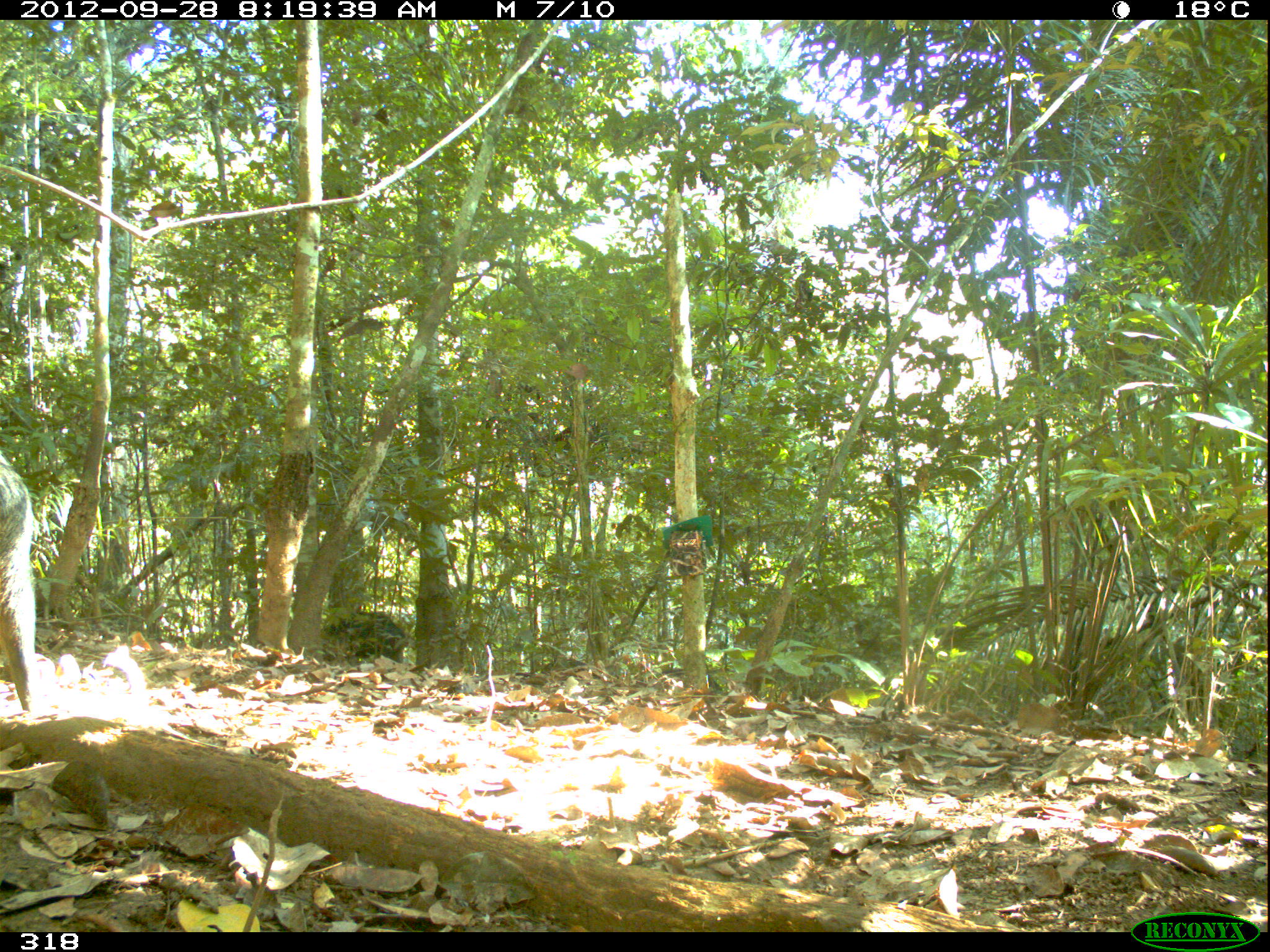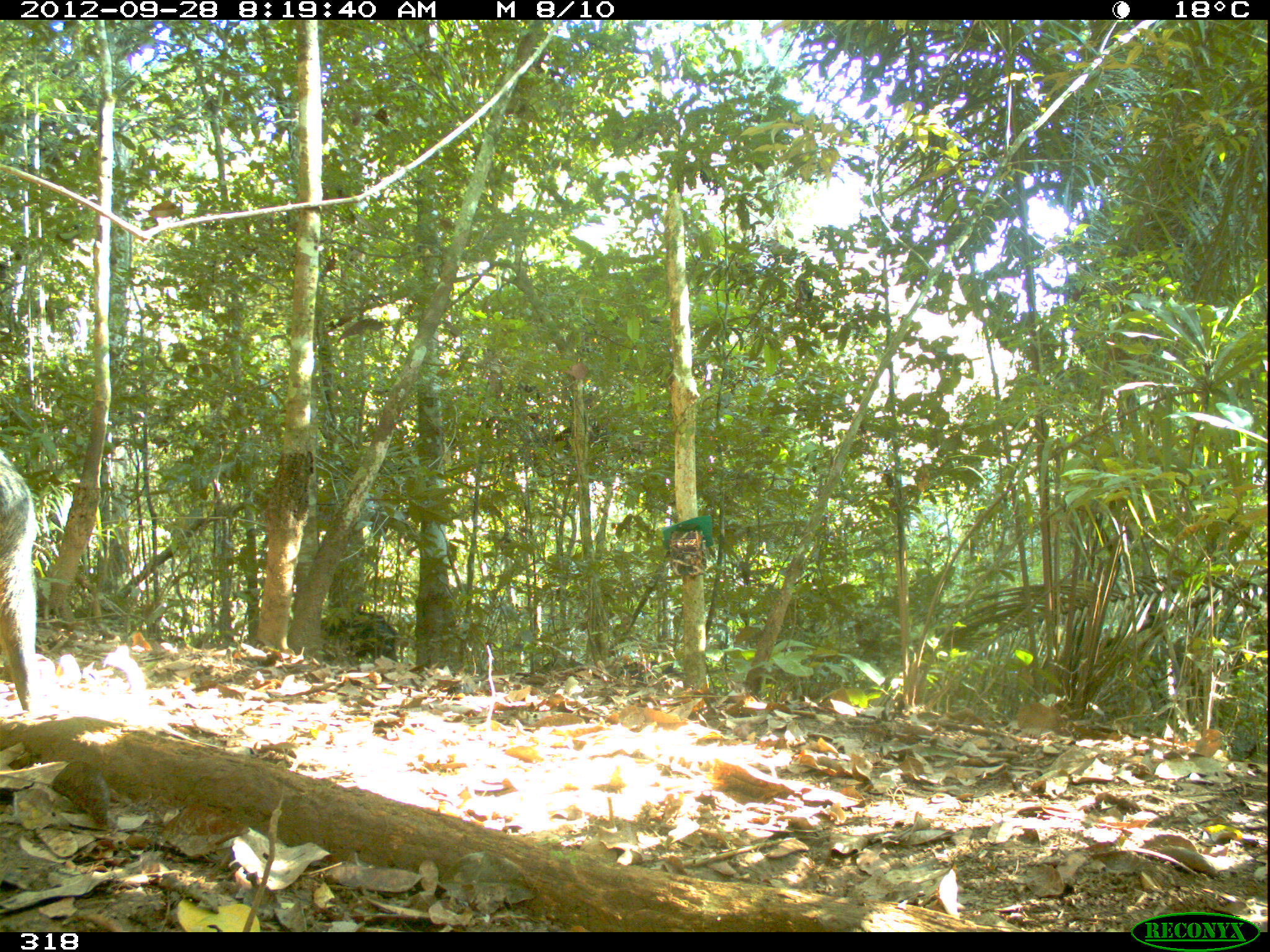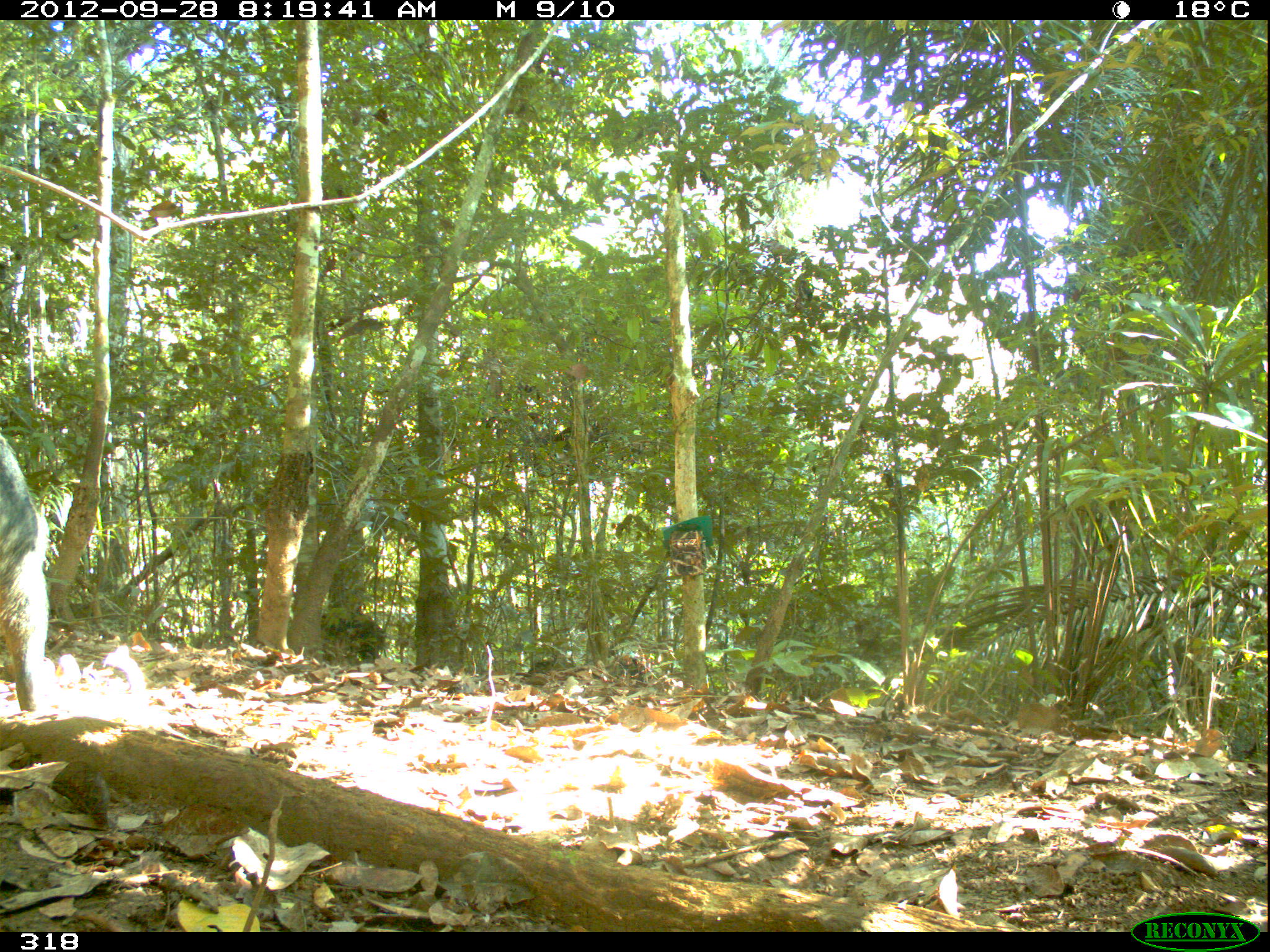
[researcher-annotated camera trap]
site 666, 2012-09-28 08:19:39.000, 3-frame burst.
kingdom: Animalia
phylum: Chordata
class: Mammalia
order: Artiodactyla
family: Tayassuidae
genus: Tayassu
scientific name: Tayassu pecari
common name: white-lipped peccary